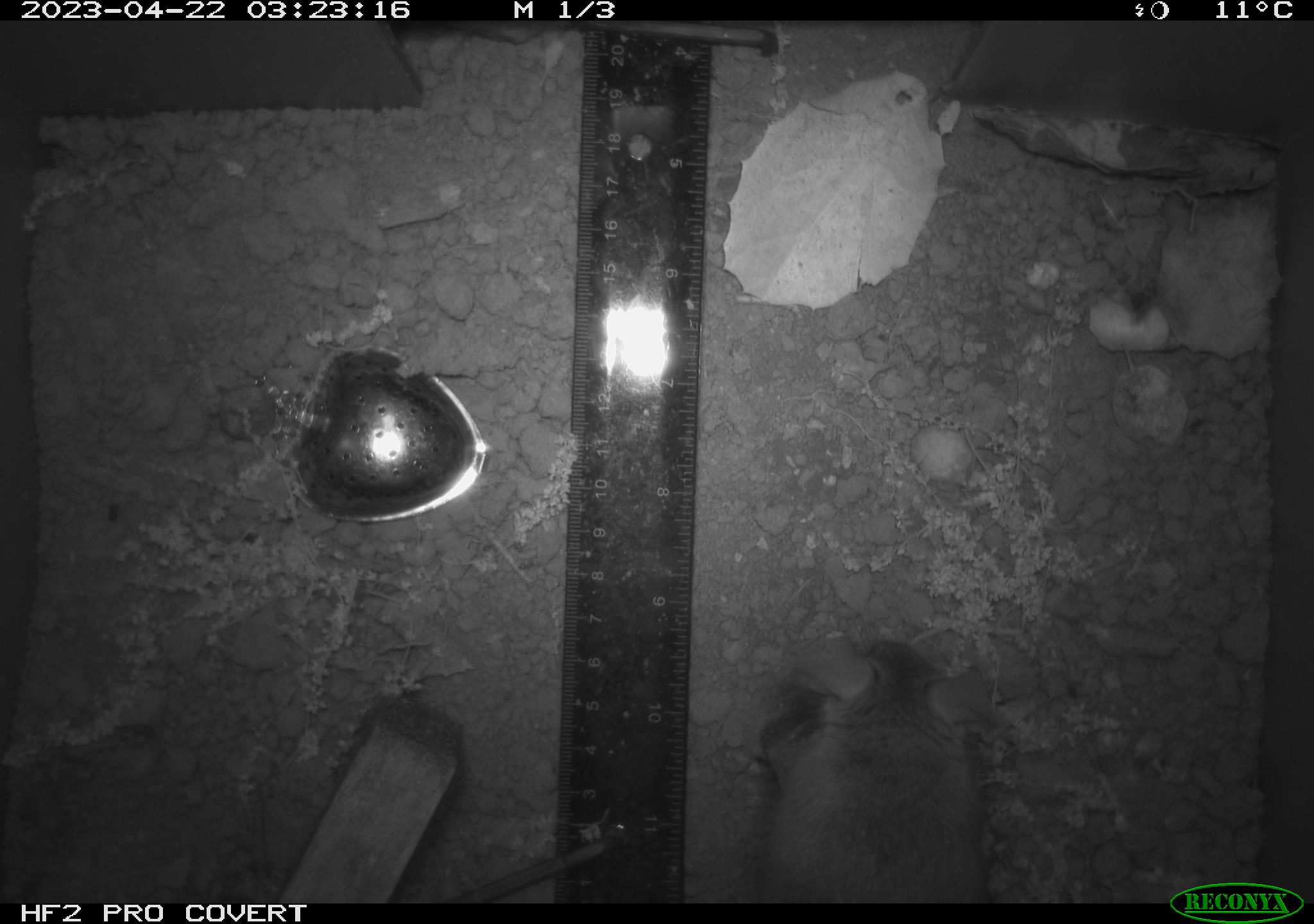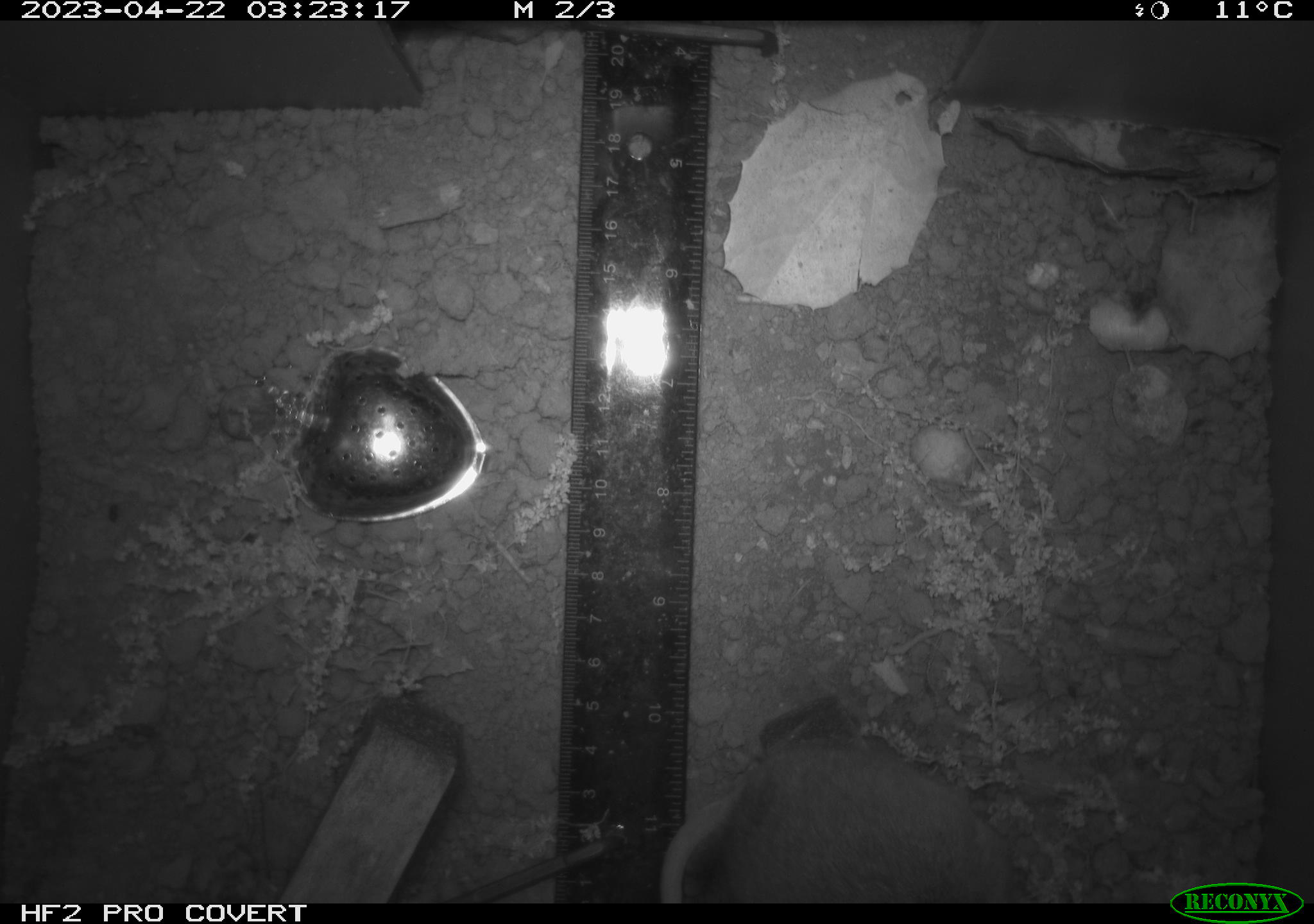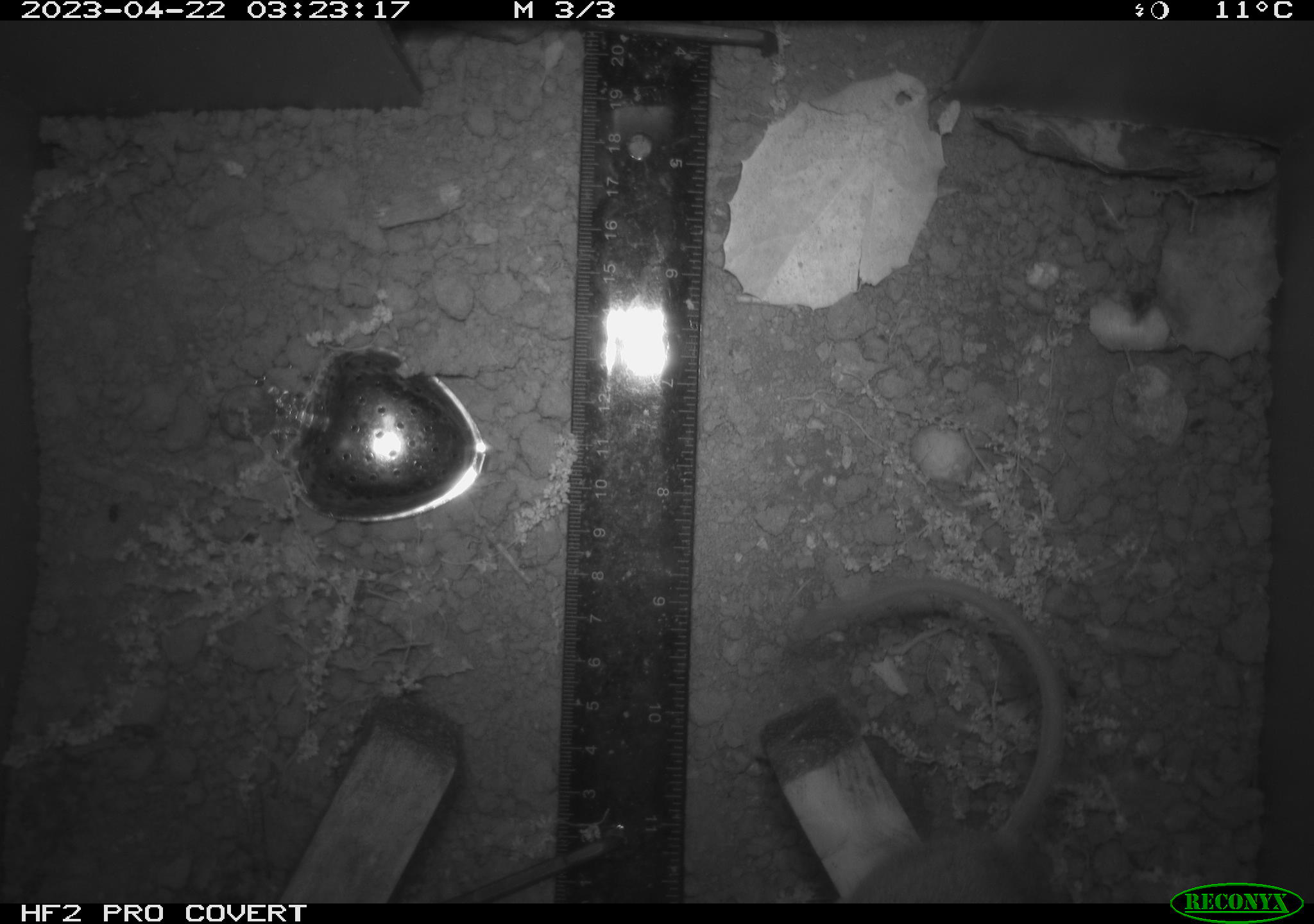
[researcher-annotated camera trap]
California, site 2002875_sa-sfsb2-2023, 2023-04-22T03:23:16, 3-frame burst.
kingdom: Animalia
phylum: Chordata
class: Mammalia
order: Rodentia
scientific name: Rodentia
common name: mouse species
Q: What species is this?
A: Mouse species (Rodentia).